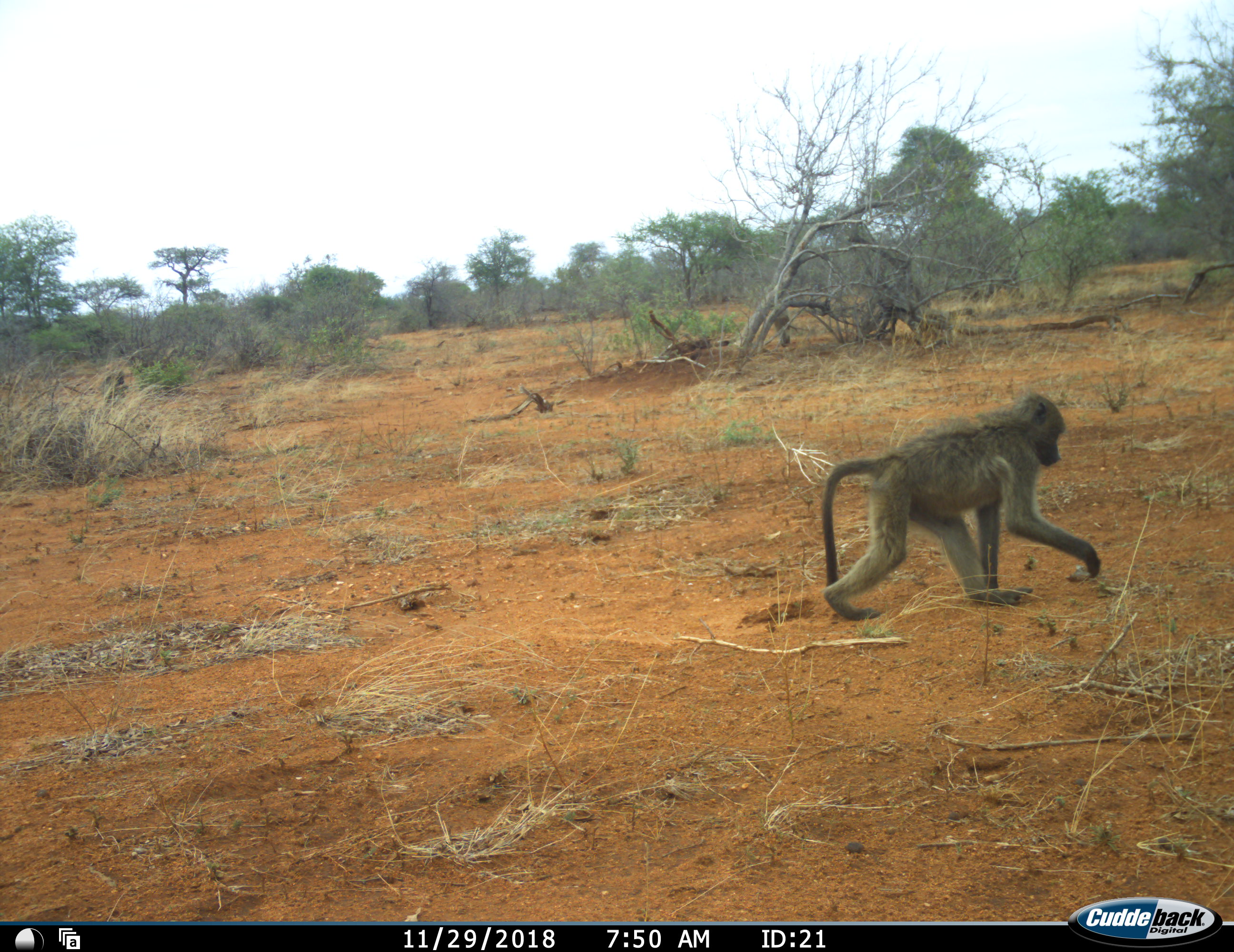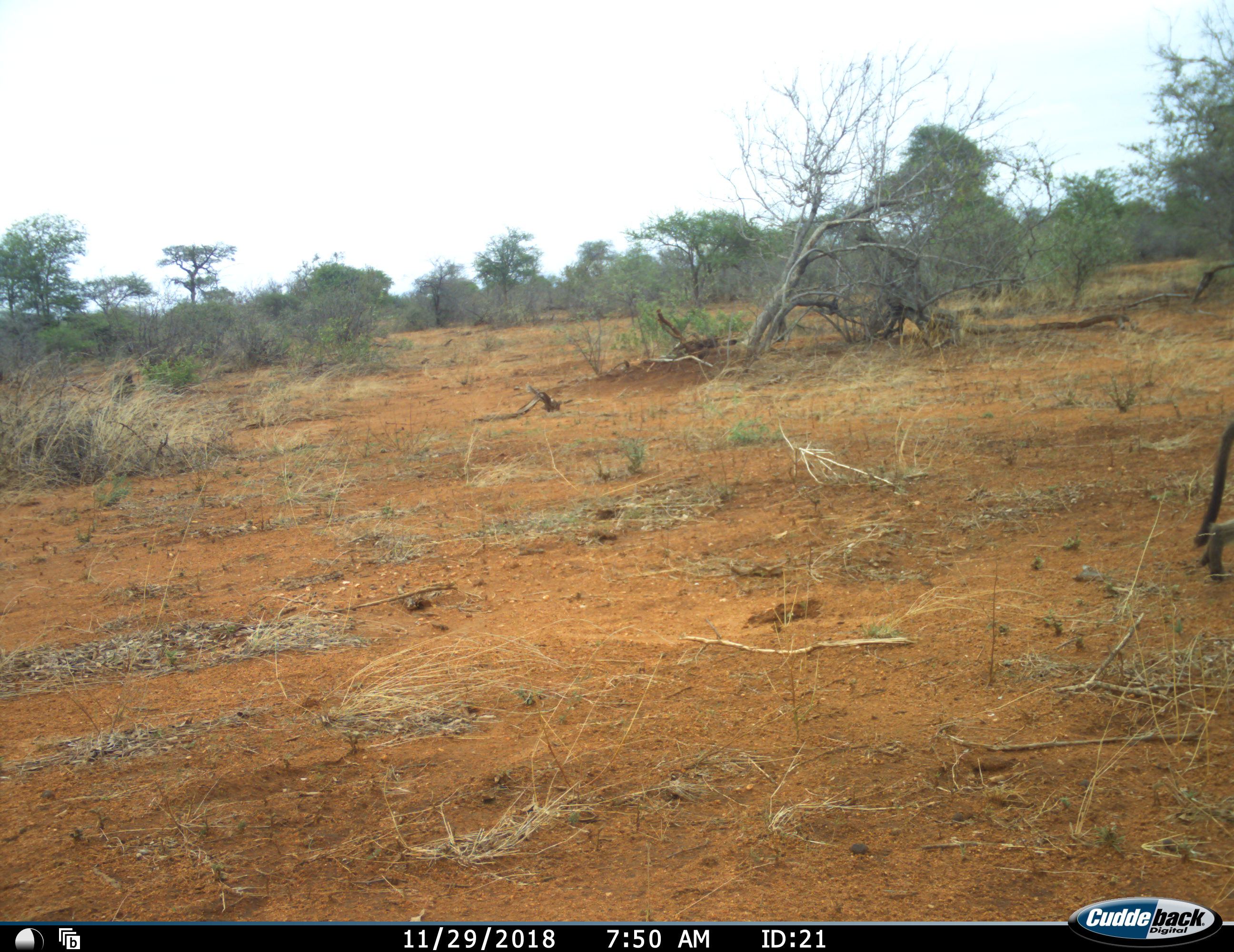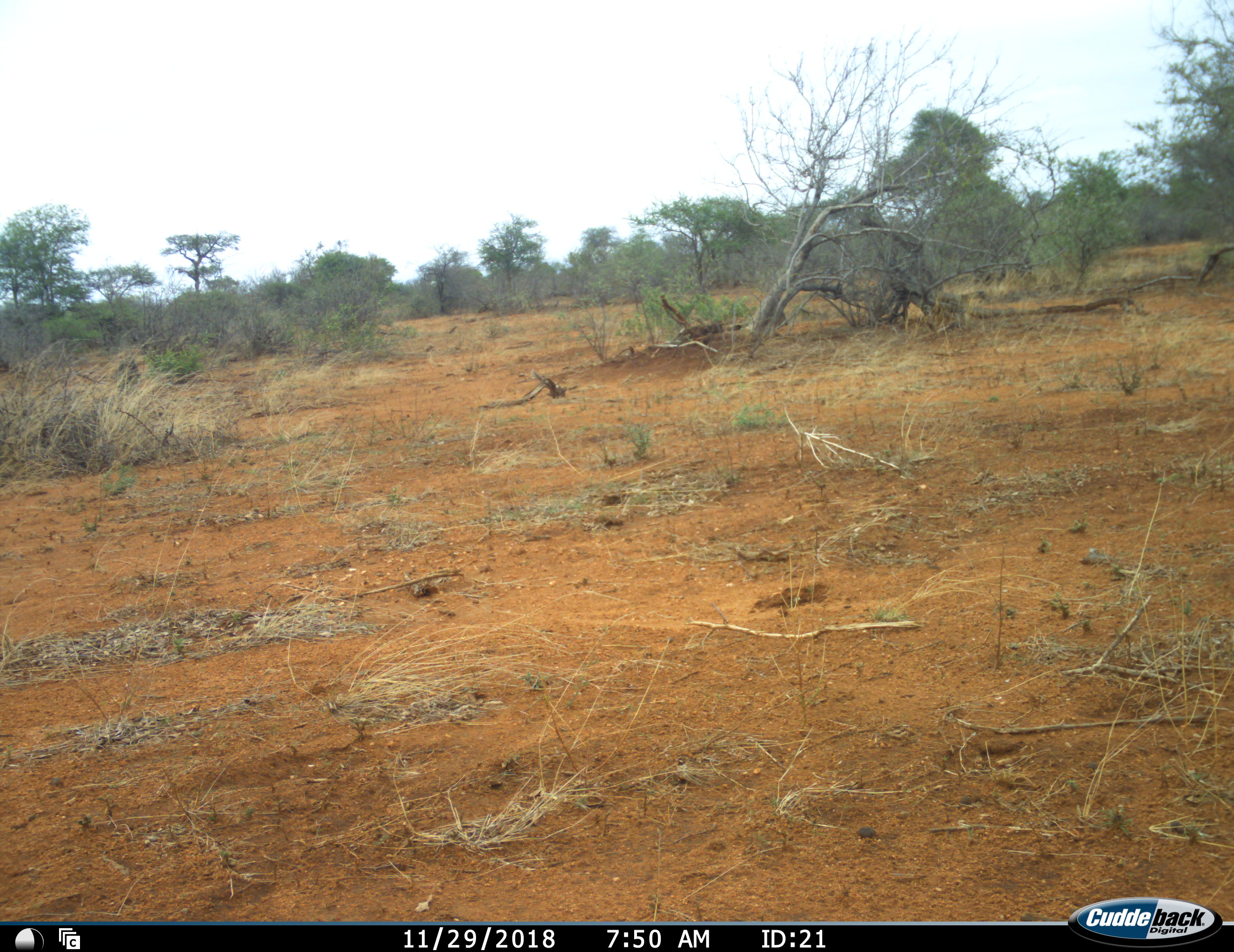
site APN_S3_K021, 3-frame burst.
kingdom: Animalia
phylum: Chordata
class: Mammalia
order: Primates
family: Cercopithecidae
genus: Papio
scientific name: Papio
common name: baboon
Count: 1.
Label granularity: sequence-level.